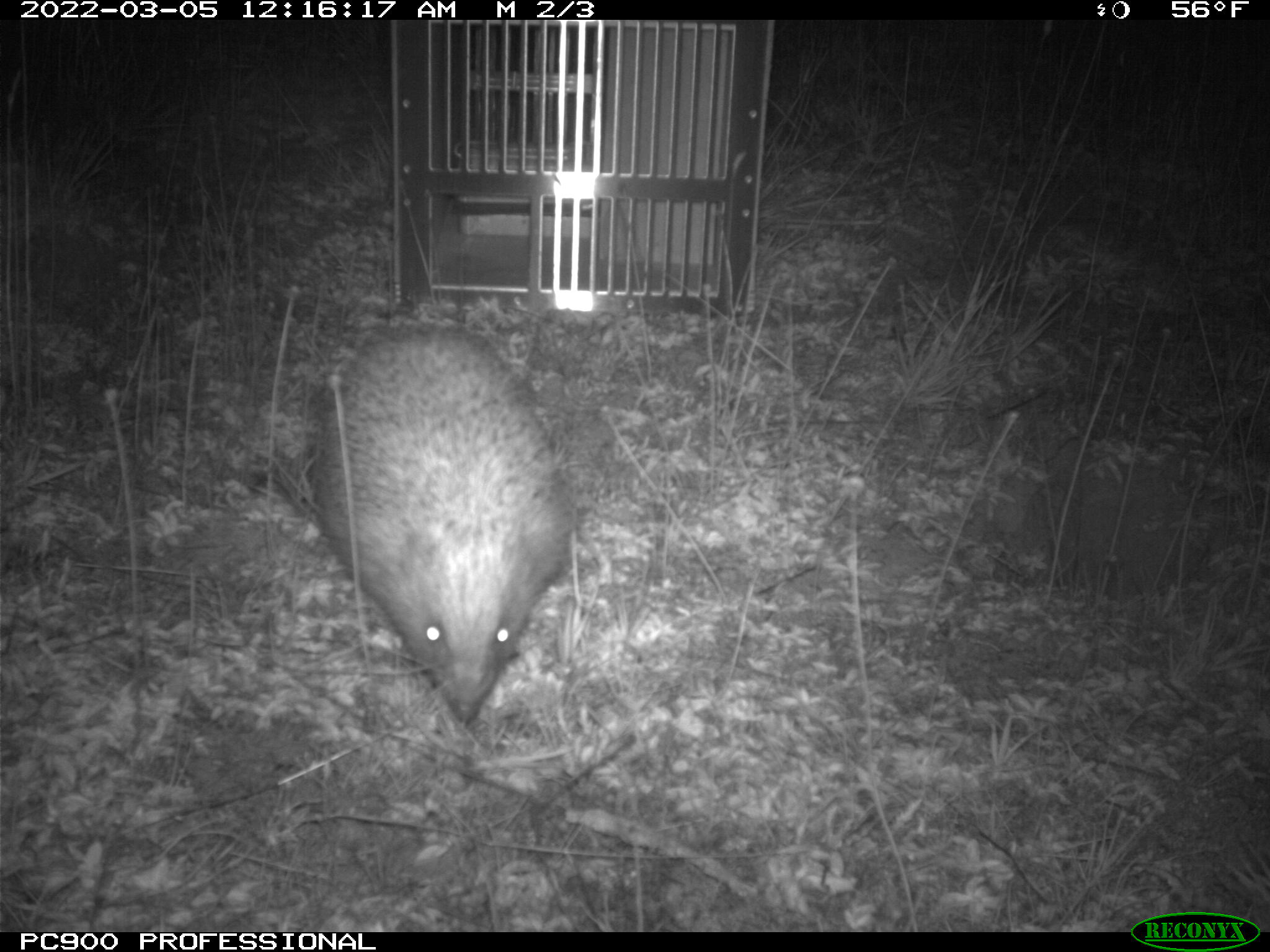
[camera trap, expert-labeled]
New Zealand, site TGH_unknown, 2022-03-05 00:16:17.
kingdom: Animalia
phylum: Chordata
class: Mammalia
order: Eulipotyphla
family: Erinaceidae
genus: Erinaceus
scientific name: Erinaceus europaeus europaeus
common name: european hedgehog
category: hedgehog